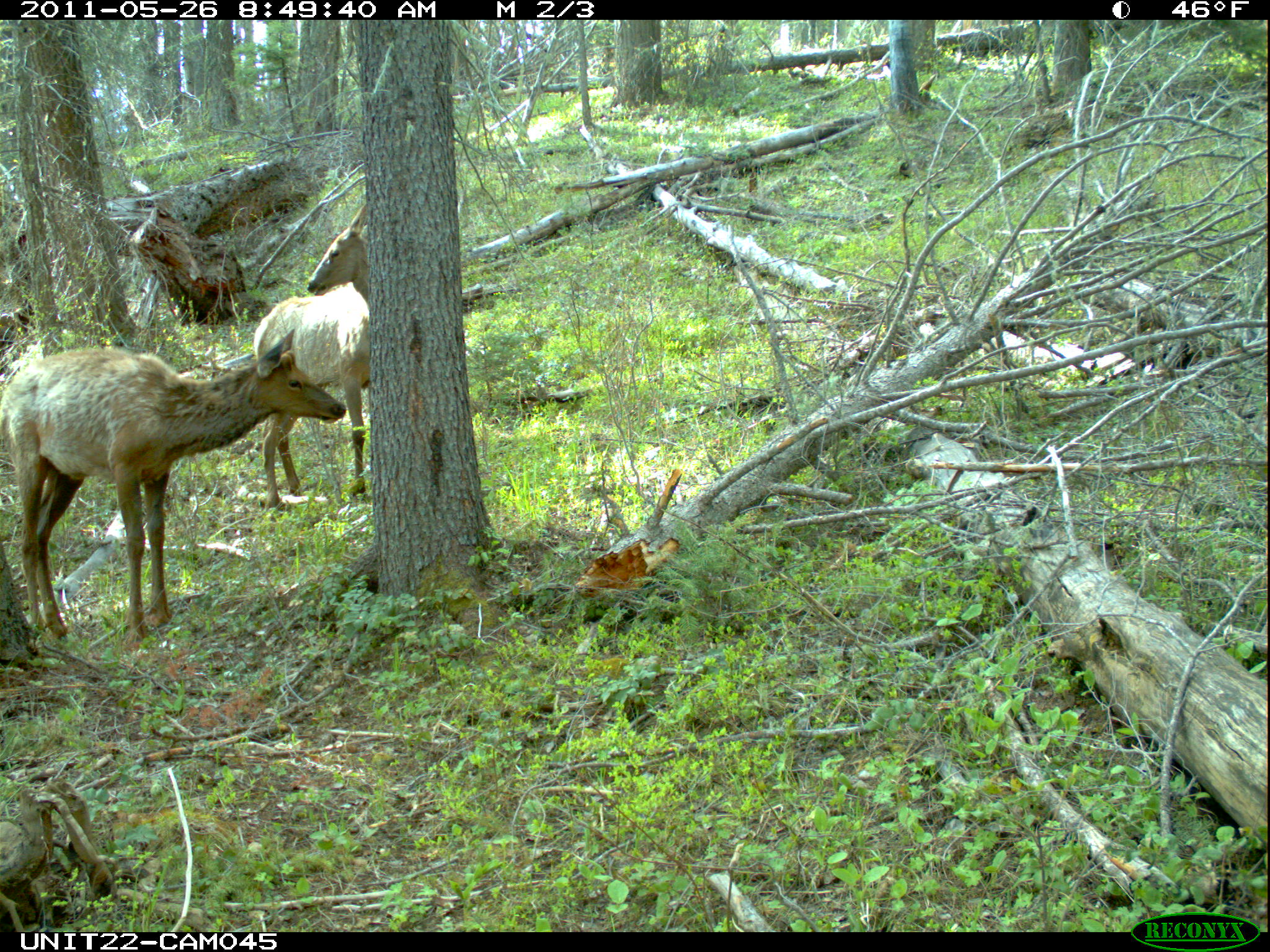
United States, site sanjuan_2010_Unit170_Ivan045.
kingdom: Animalia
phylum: Chordata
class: Mammalia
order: Artiodactyla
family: Cervidae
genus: Cervus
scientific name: Cervus elaphus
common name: red deer